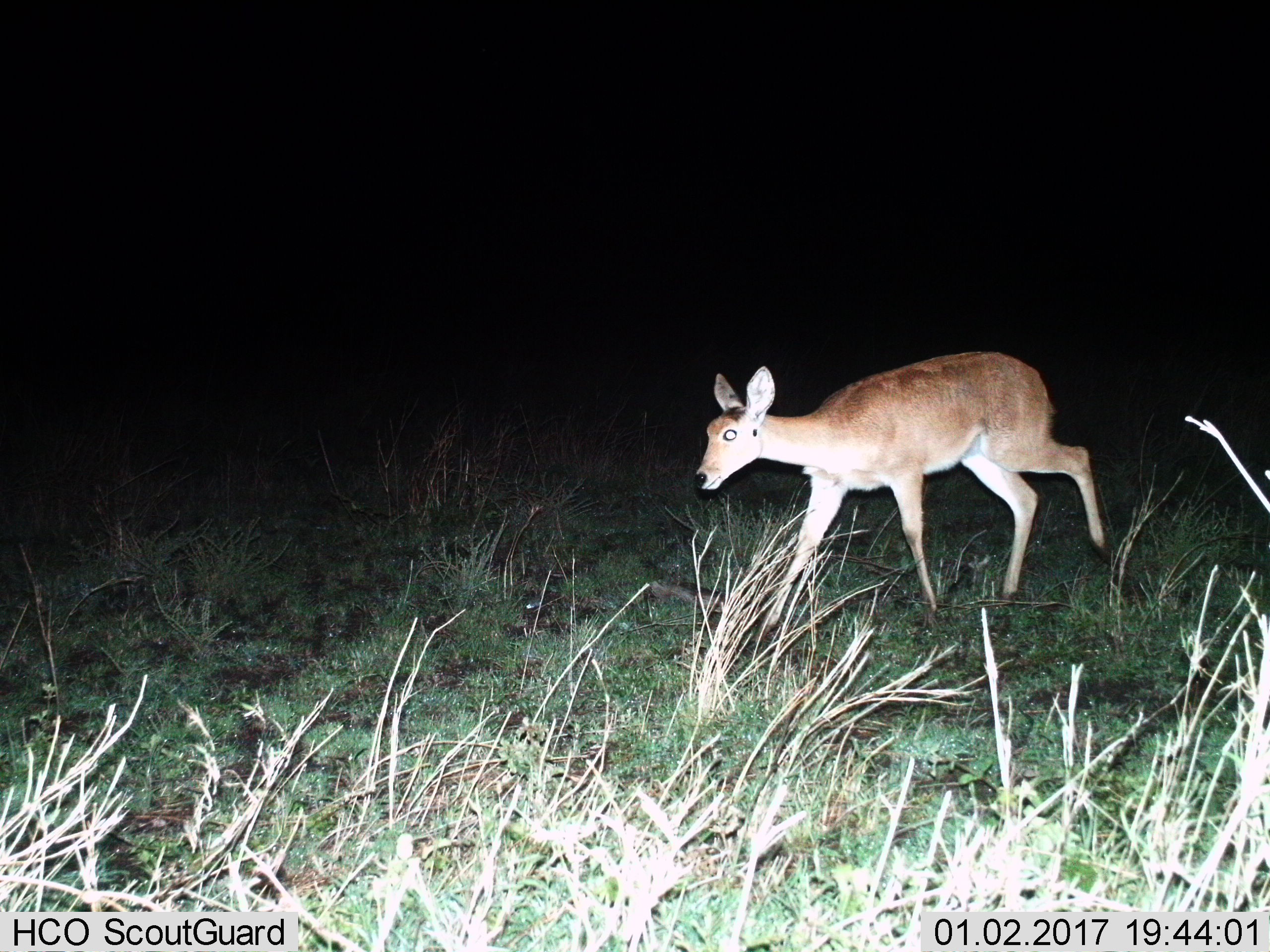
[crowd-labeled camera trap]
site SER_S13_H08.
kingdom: Animalia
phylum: Chordata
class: Mammalia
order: Artiodactyla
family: Bovidae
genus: Redunca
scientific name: Redunca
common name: reedbuck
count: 1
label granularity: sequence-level